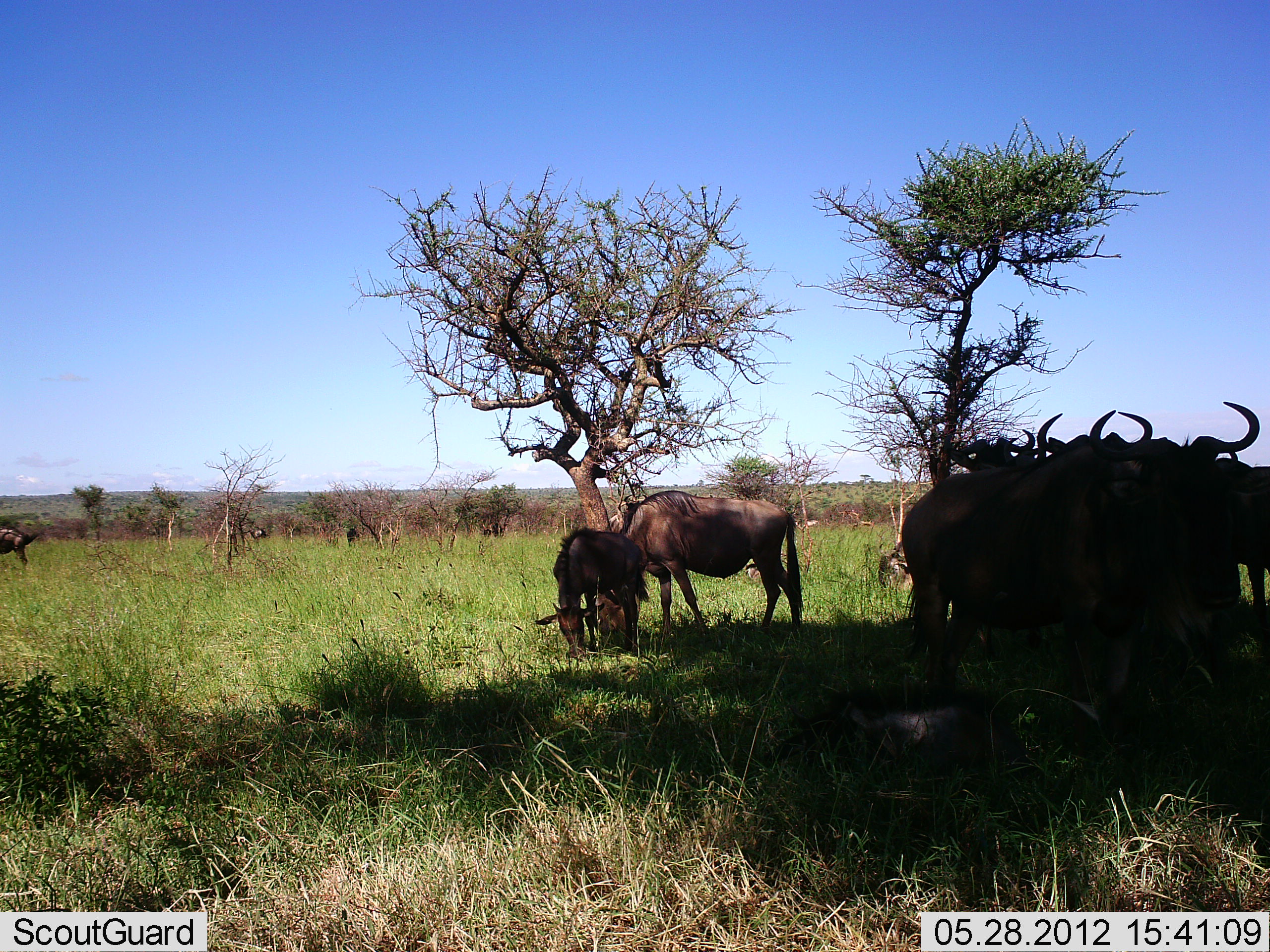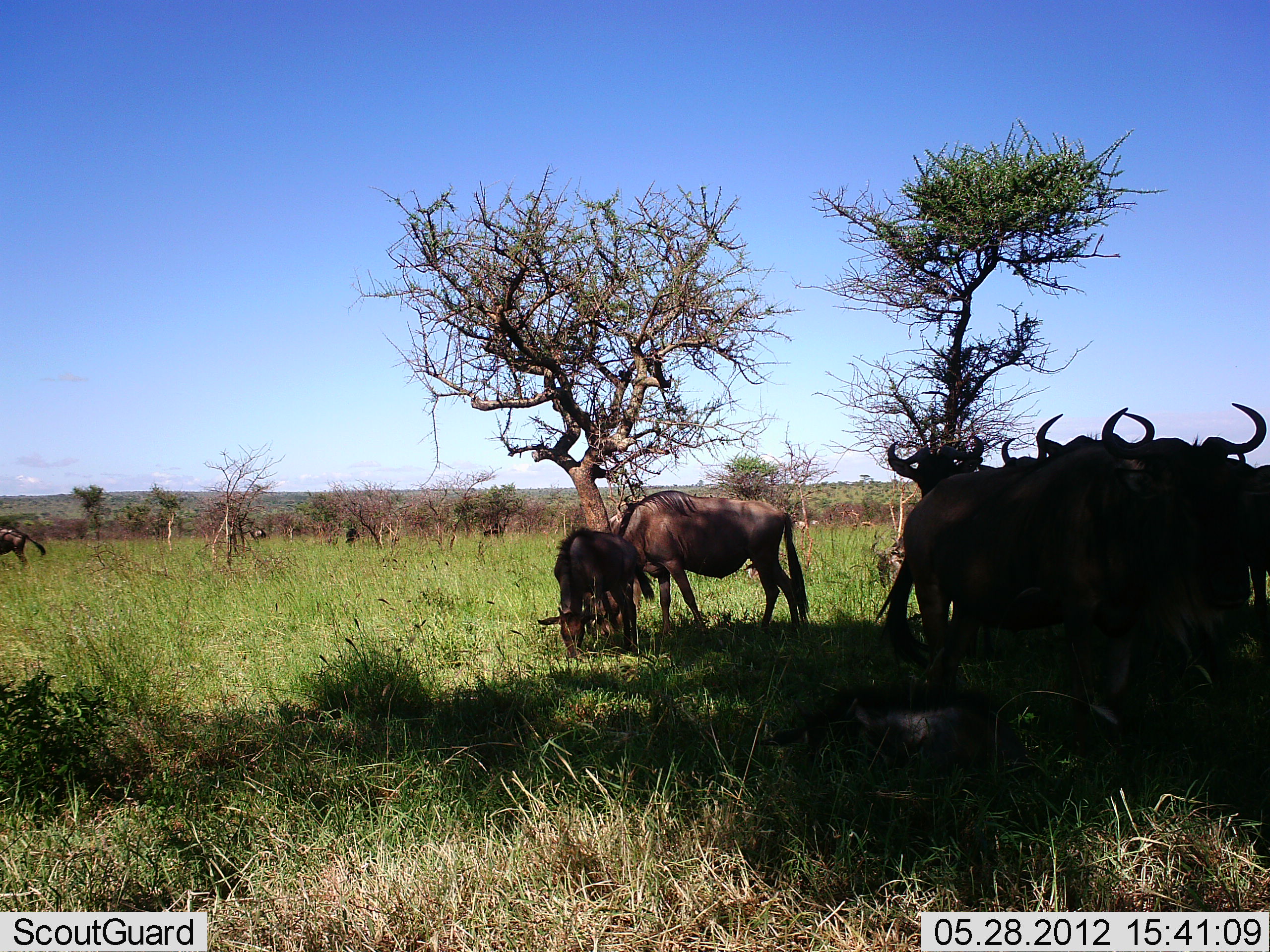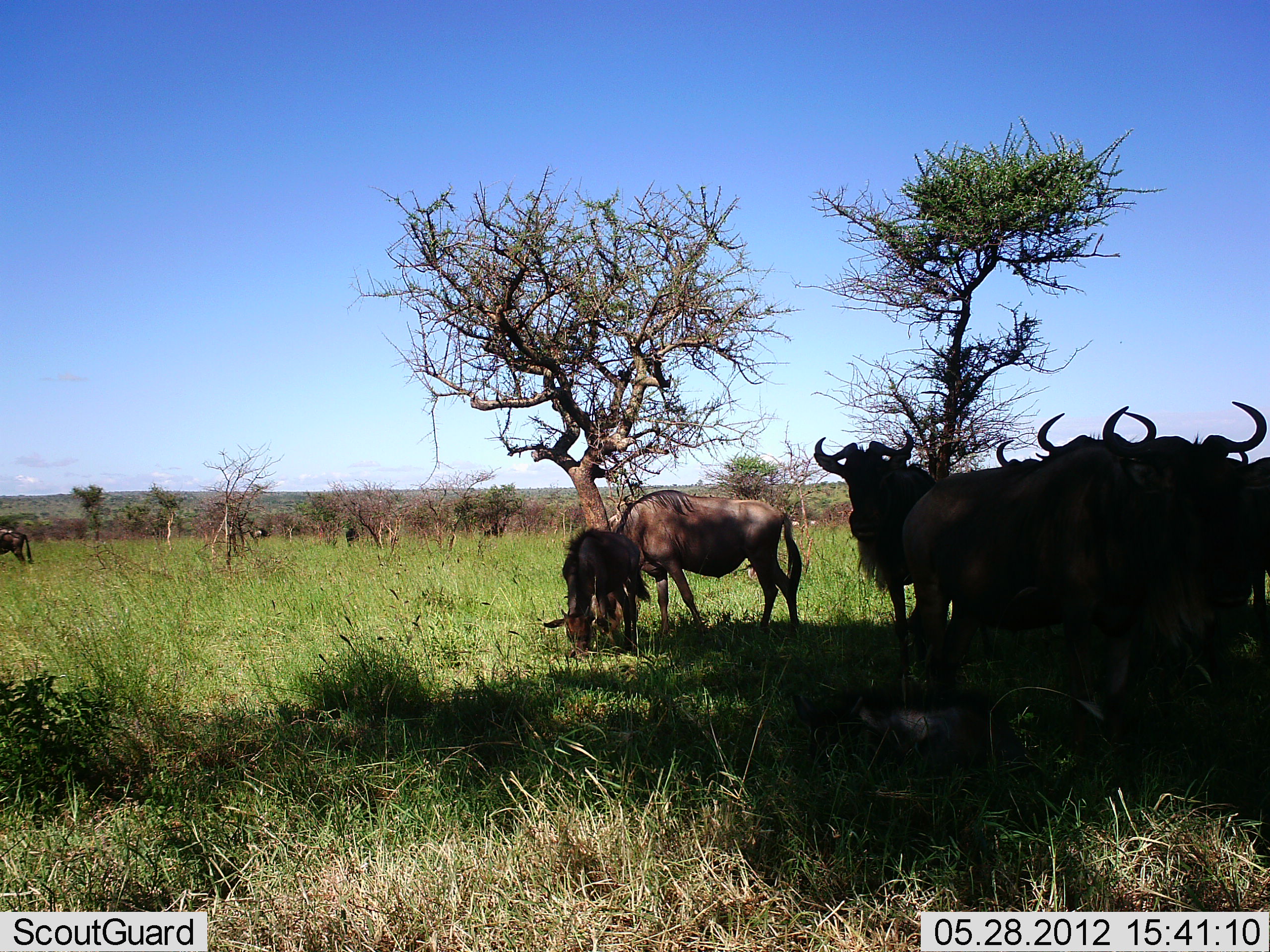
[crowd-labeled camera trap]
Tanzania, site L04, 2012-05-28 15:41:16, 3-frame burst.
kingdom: Animalia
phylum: Chordata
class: Mammalia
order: Artiodactyla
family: Bovidae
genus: Connochaetes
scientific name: Connochaetes taurinus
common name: blue wildebeest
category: wildebeest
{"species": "wildebeest (blue wildebeest) (Connochaetes taurinus)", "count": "8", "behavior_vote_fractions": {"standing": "80%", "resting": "0%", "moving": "20%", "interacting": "10%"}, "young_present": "60%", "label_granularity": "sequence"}